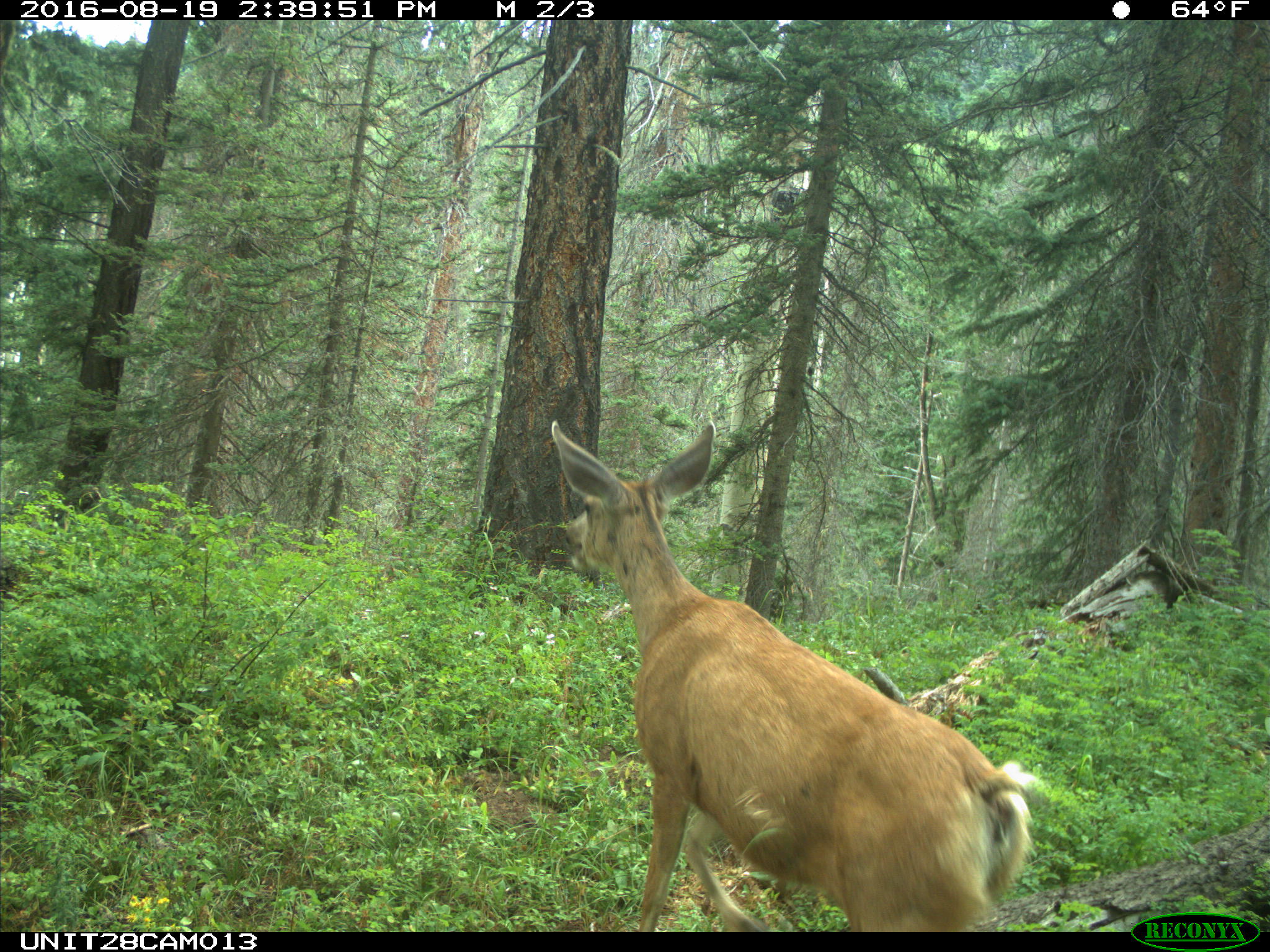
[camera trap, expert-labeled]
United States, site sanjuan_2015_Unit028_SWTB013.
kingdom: Animalia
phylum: Chordata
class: Mammalia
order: Artiodactyla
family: Cervidae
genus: Odocoileus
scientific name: Odocoileus hemionus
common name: mule deer